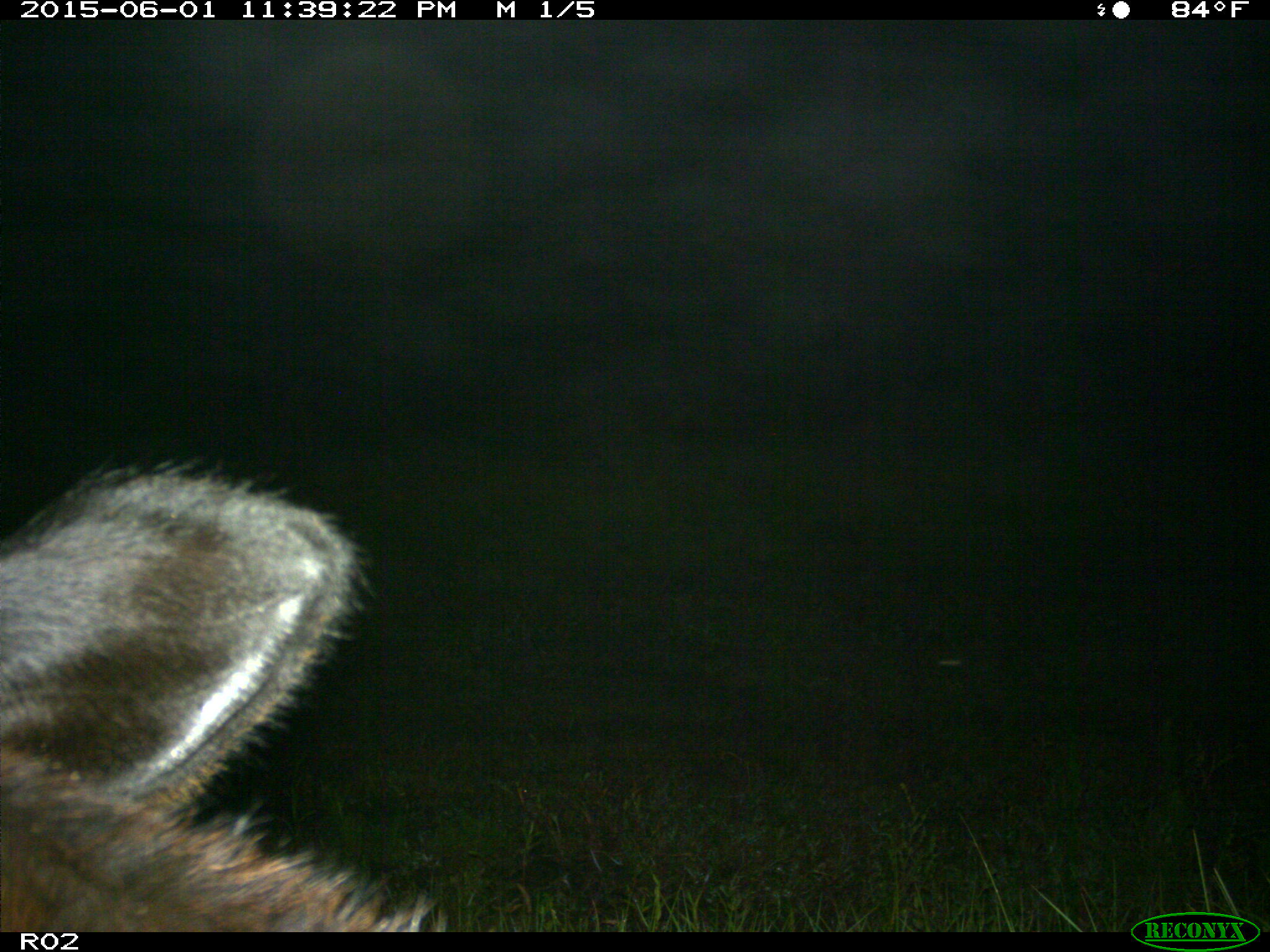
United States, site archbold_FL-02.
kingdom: Animalia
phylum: Chordata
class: Mammalia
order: Artiodactyla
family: Bovidae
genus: Bos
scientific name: Bos taurus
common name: domestic cow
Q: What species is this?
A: Bos taurus (domestic cow).